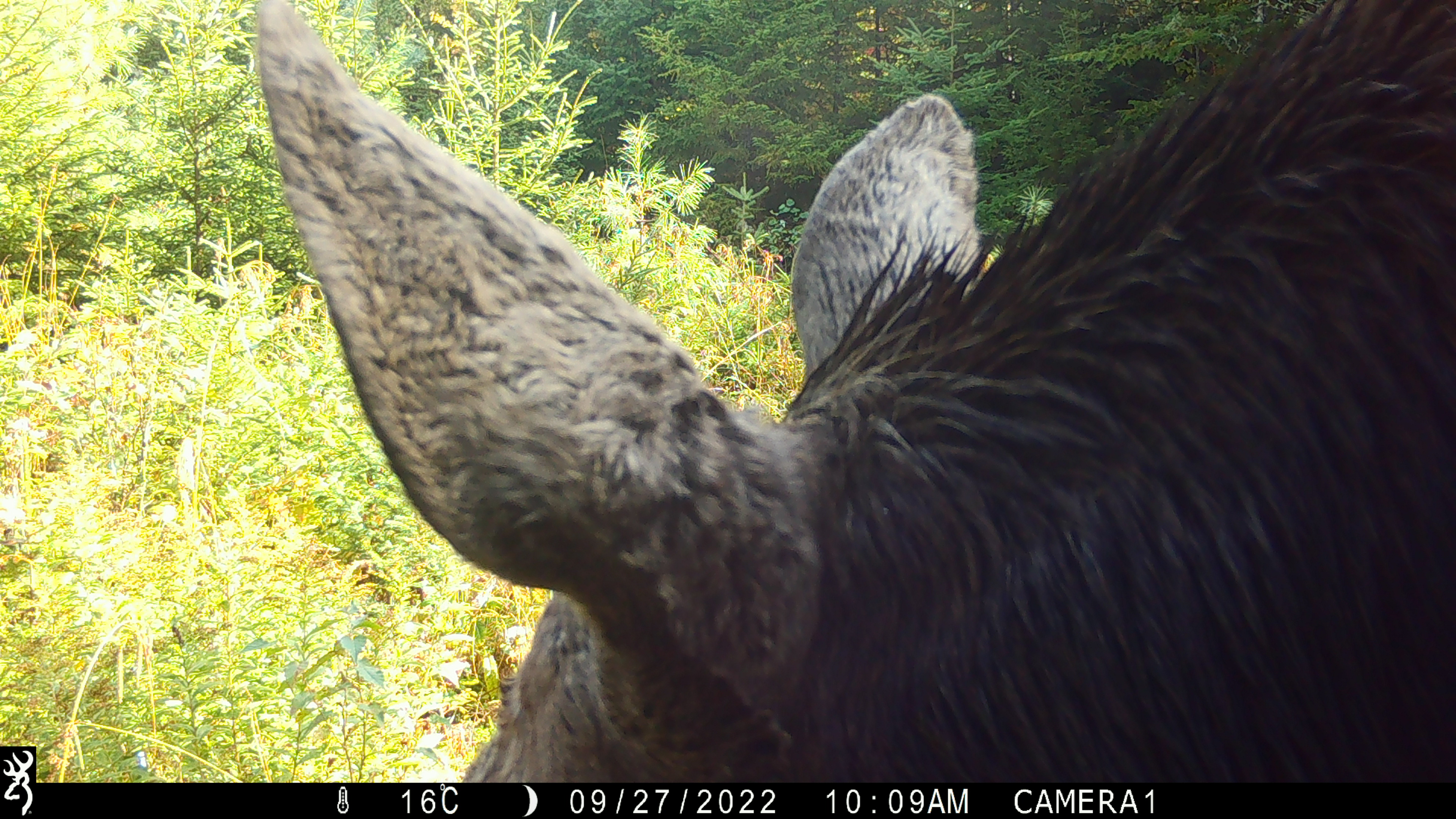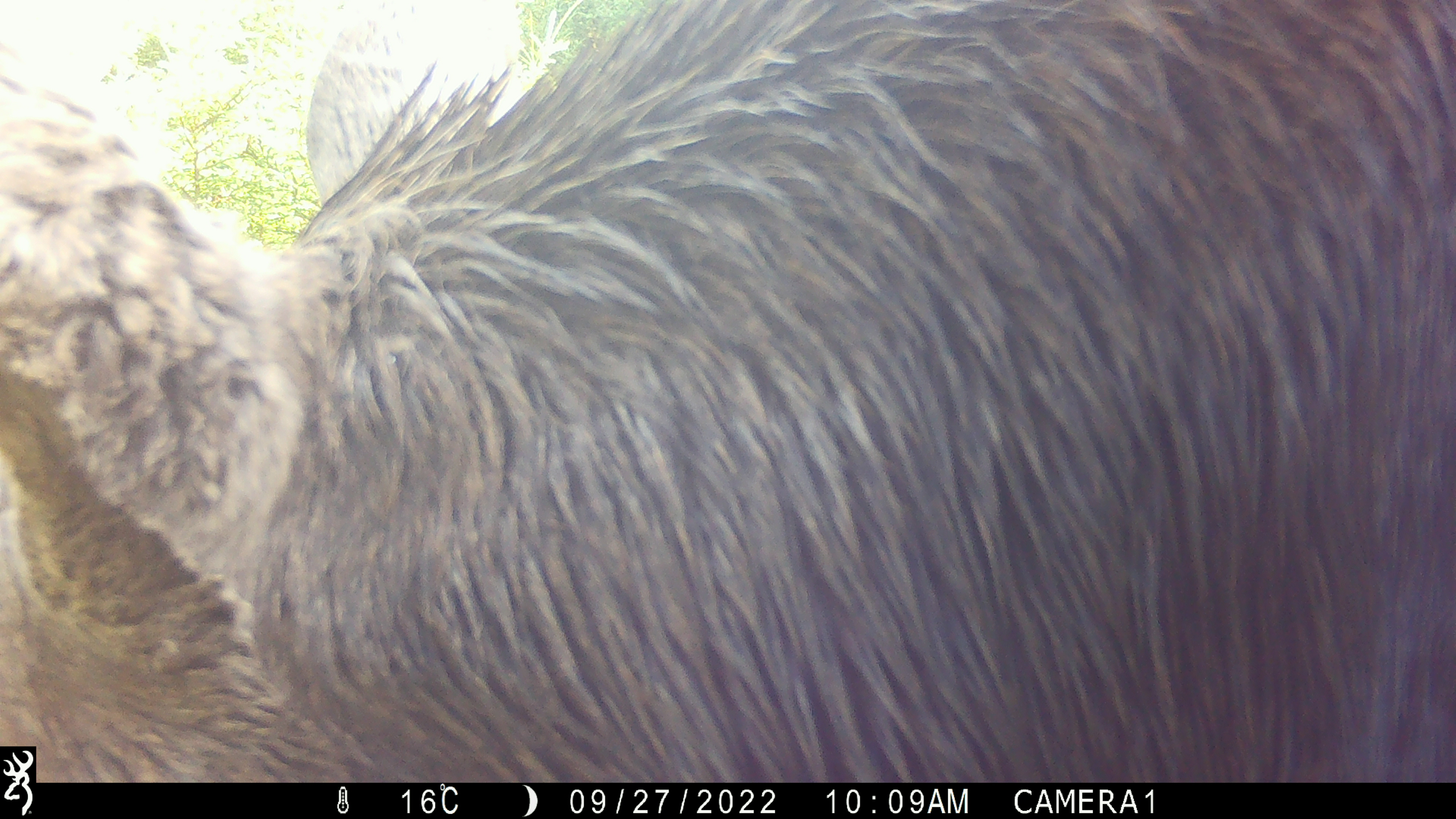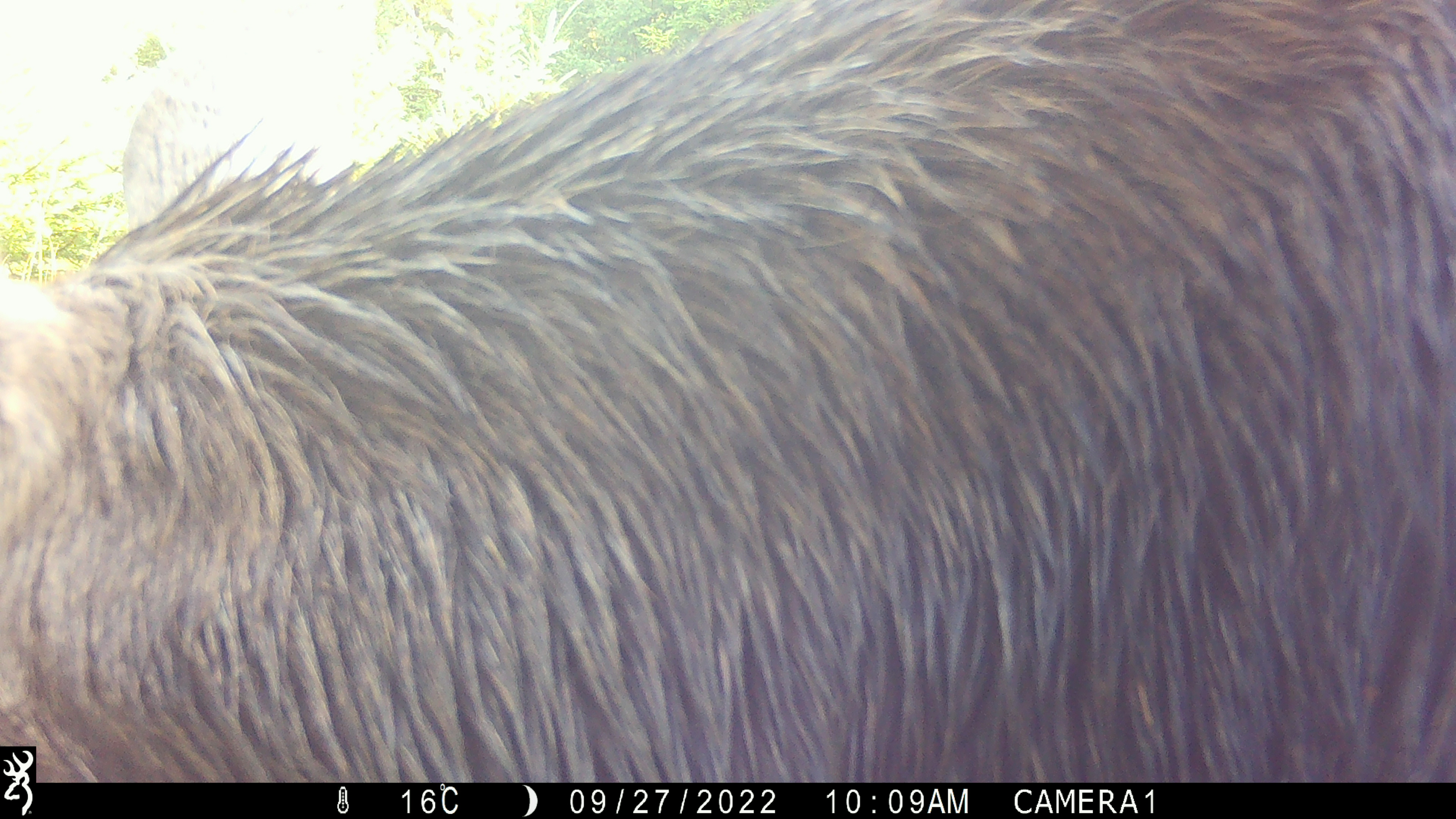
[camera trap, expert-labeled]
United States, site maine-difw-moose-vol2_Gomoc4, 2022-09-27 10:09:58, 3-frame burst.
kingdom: Animalia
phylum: Chordata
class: Mammalia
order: Artiodactyla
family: Cervidae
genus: Alces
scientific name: Alces alces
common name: moose